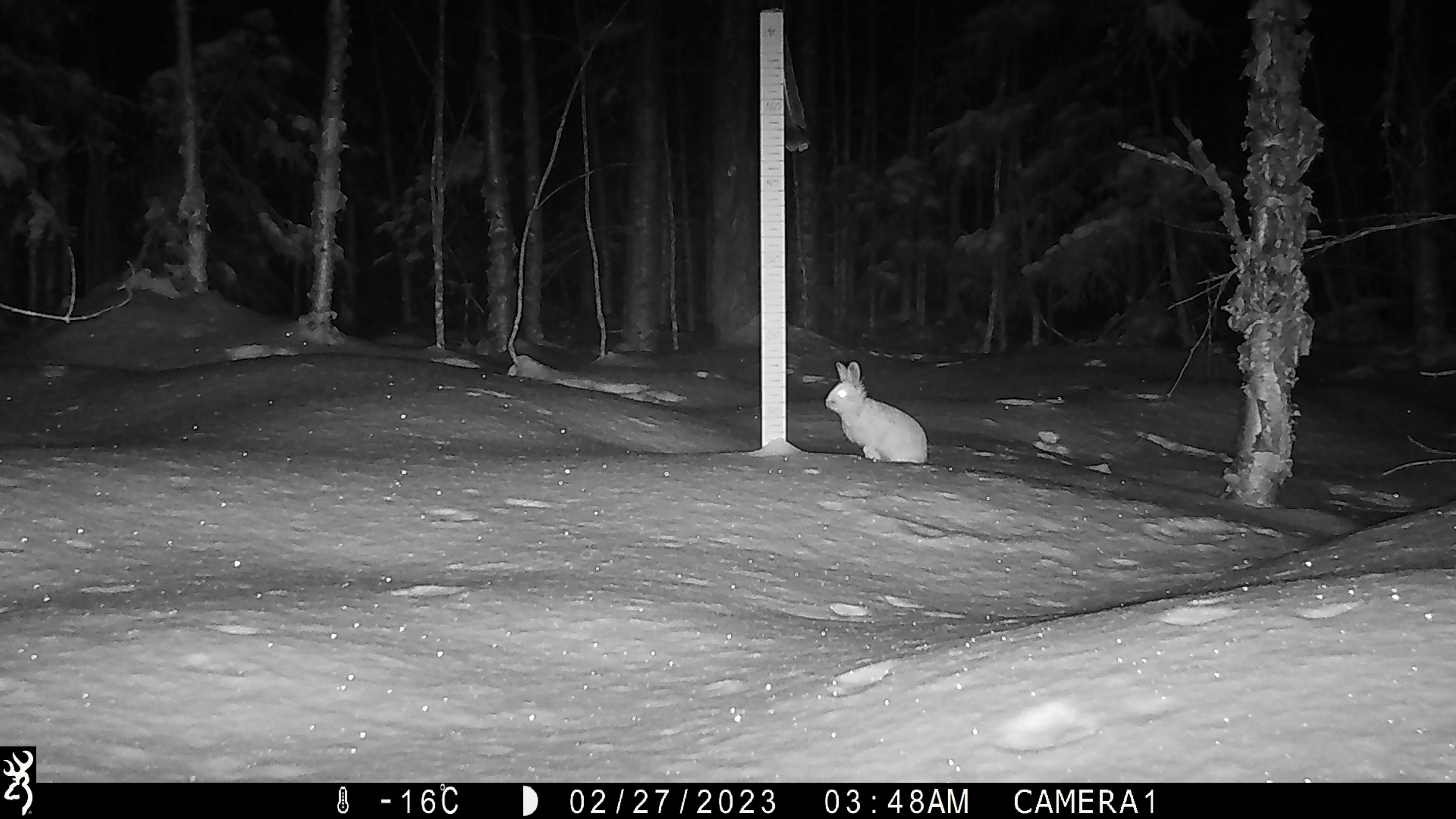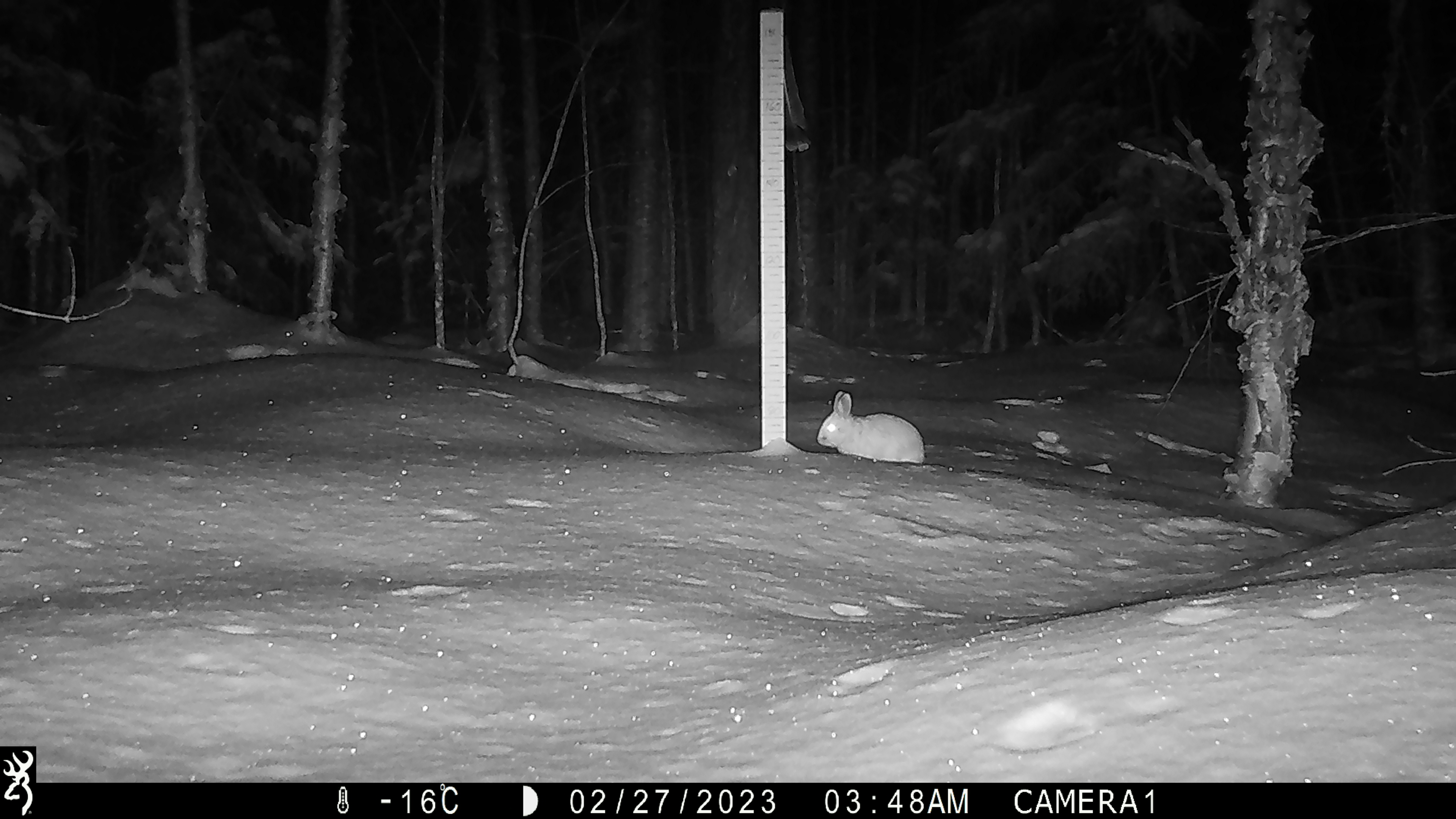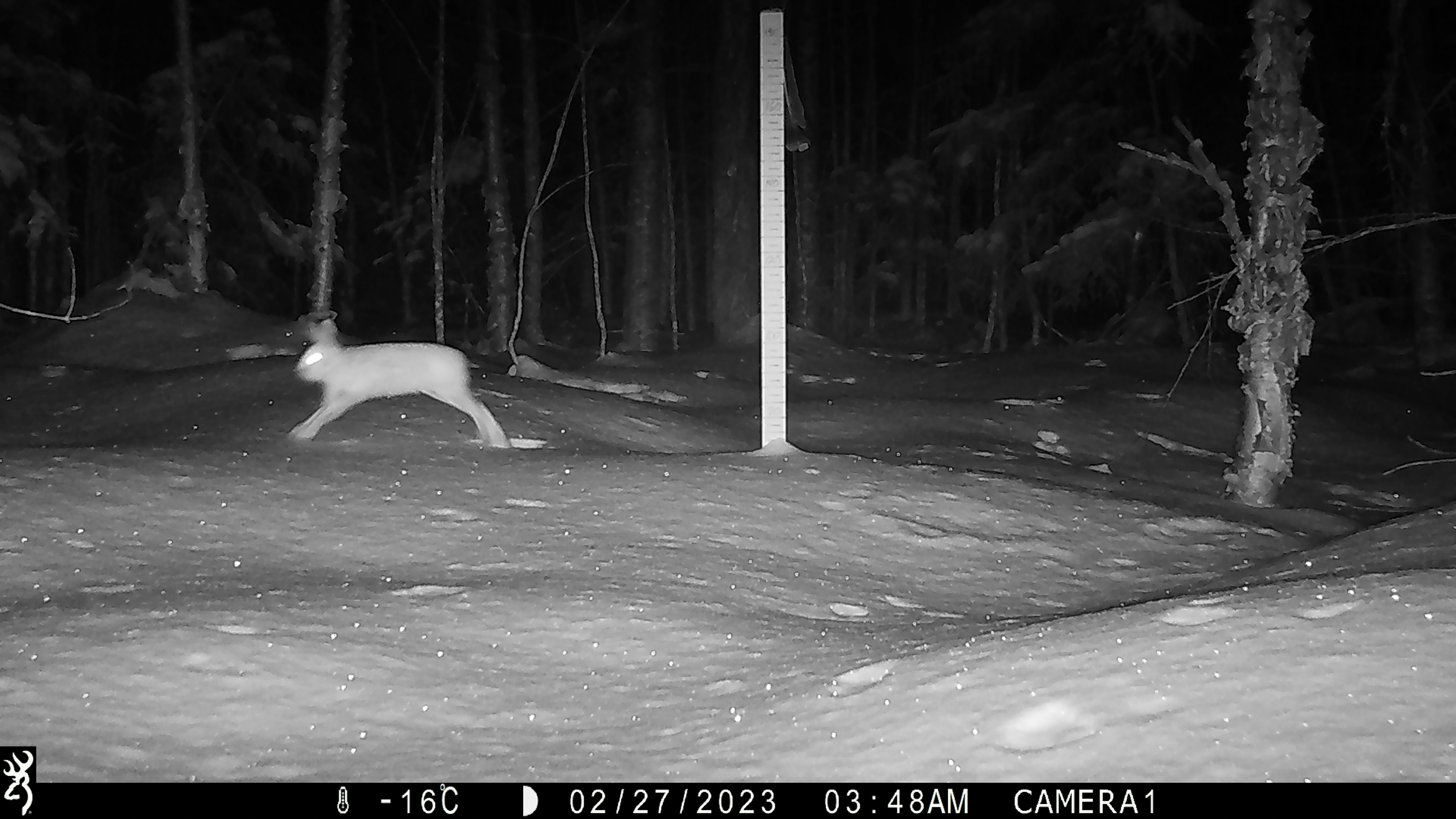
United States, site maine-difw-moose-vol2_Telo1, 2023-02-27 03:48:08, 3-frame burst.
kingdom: Animalia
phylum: Chordata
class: Mammalia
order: Lagomorpha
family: Leporidae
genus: Sylvilagus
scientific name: Sylvilagus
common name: cottontail rabbit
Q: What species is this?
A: Cottontail rabbit (Sylvilagus).